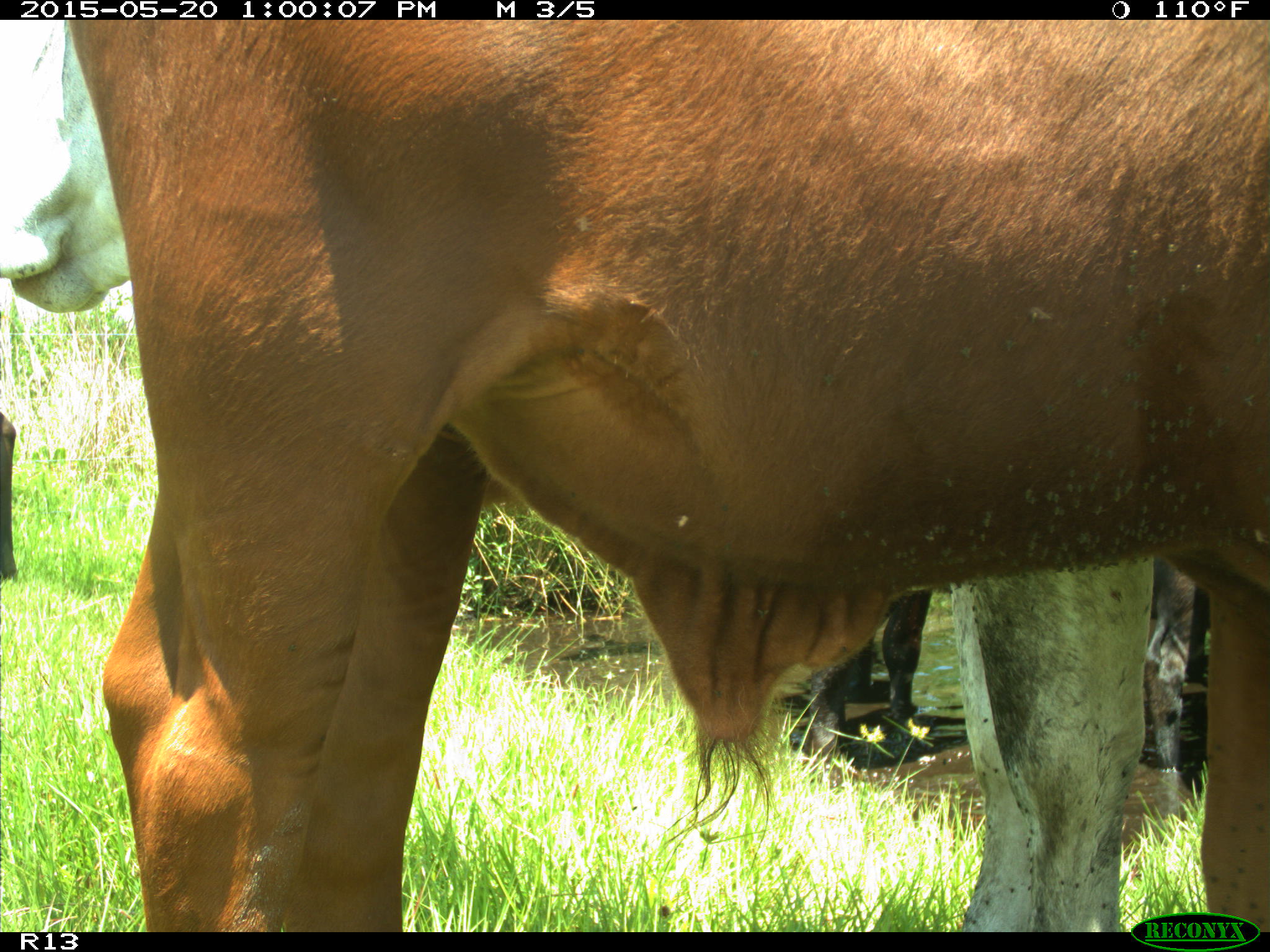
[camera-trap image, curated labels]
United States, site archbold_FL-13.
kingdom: Animalia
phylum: Chordata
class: Mammalia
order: Artiodactyla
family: Bovidae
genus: Bos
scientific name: Bos taurus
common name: domestic cow